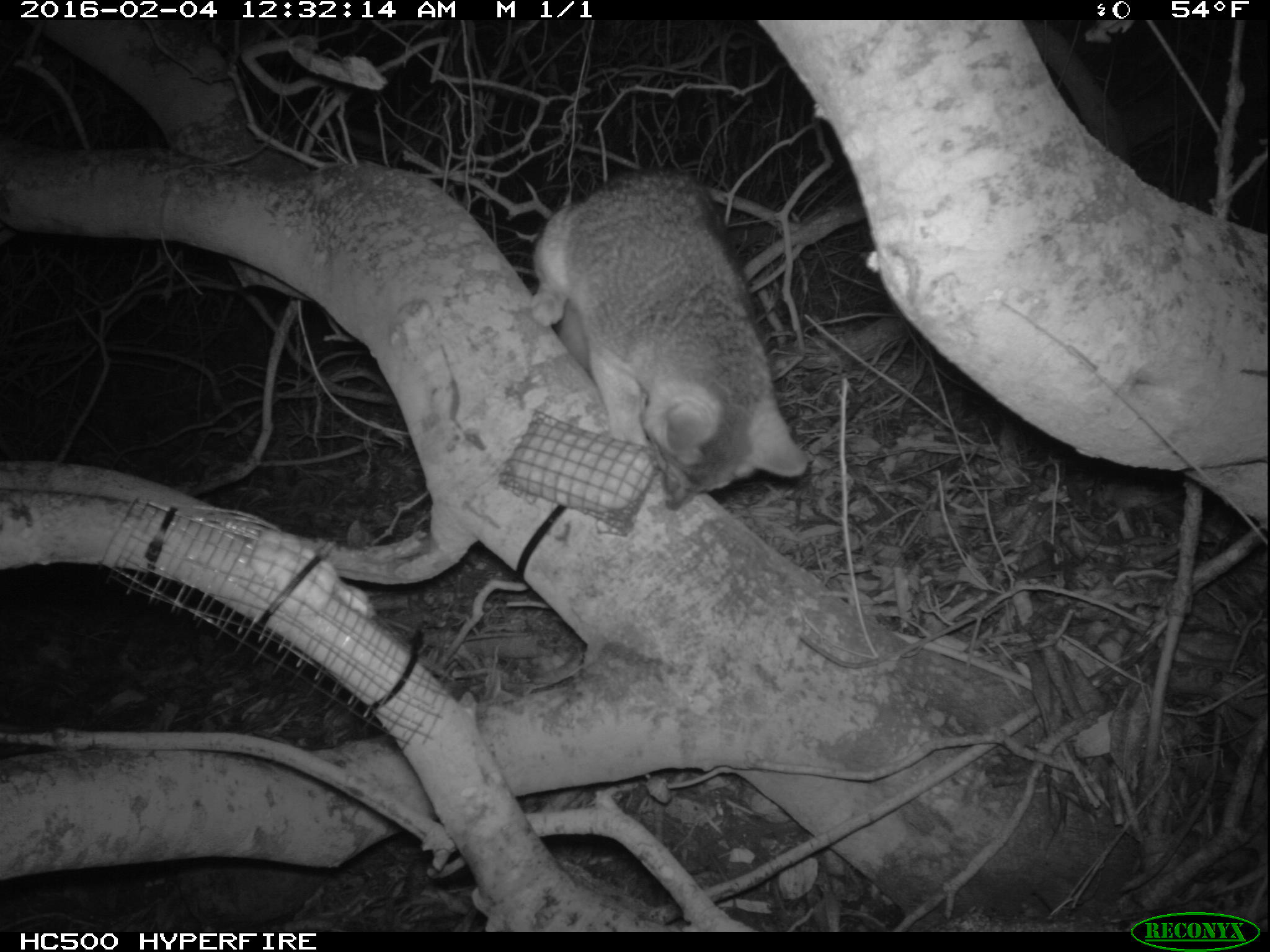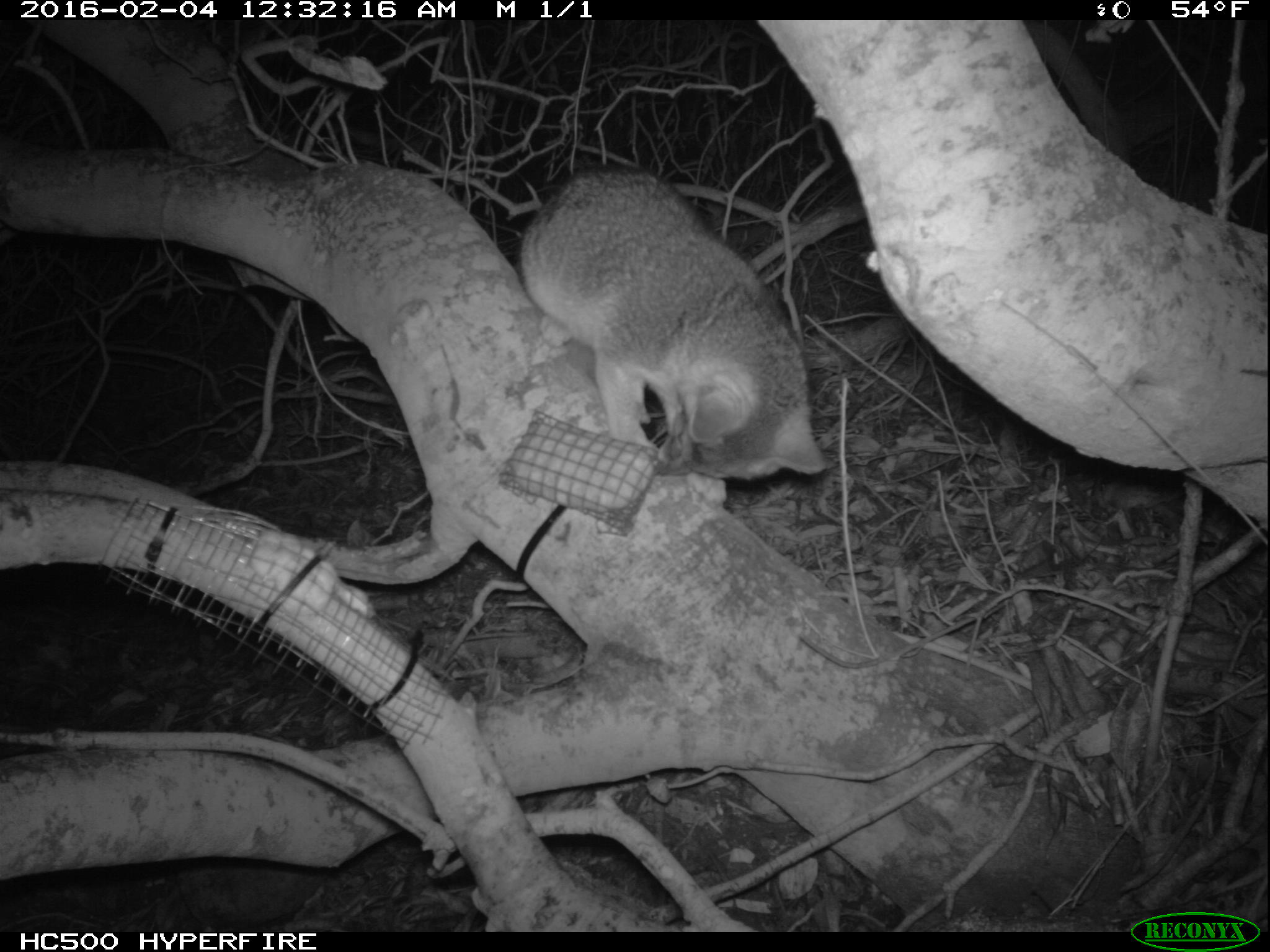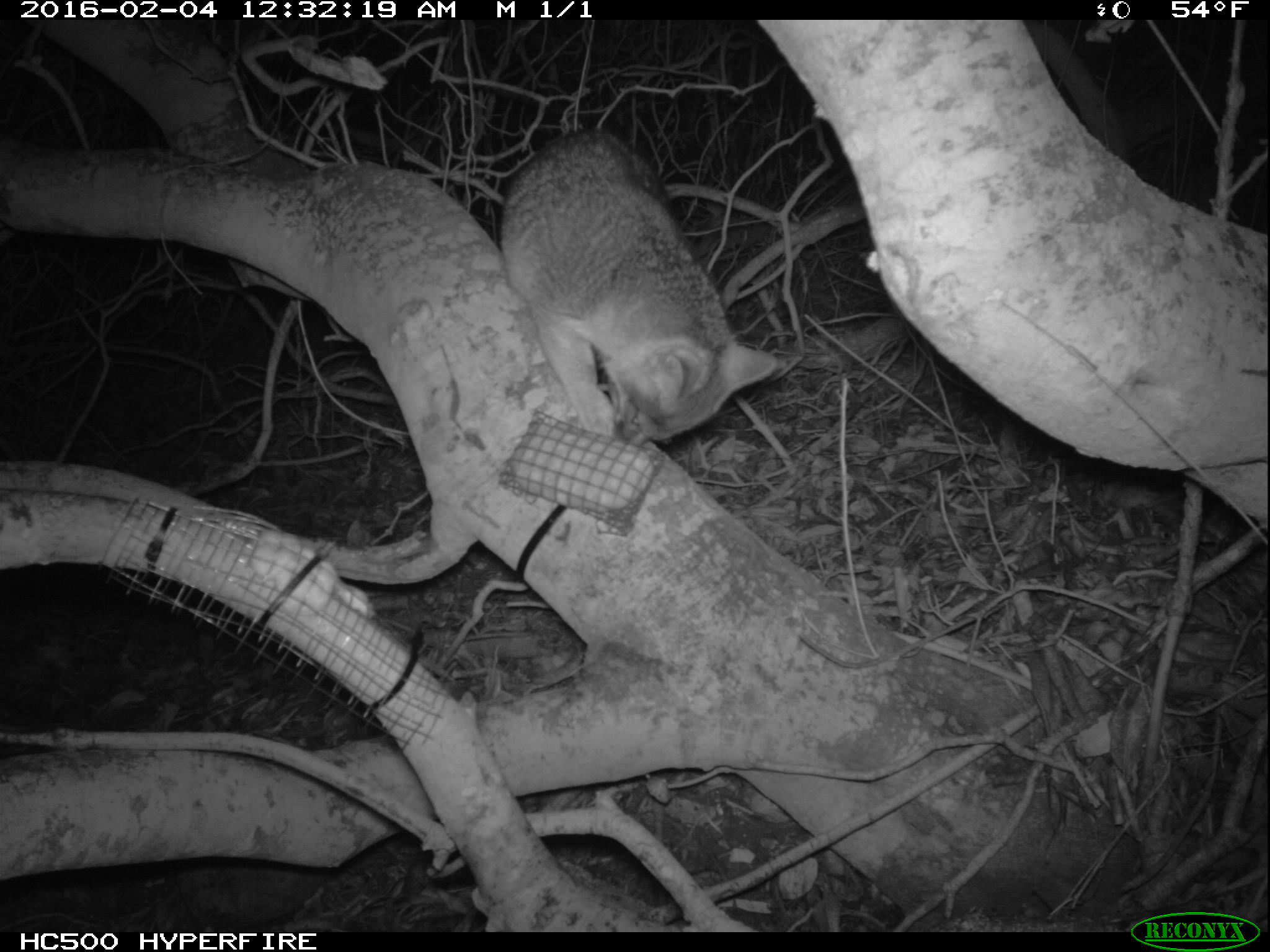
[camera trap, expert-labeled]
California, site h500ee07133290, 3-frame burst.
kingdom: Animalia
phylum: Chordata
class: Mammalia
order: Carnivora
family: Canidae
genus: Urocyon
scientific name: Urocyon littoralis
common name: island fox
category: fox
Fox (island fox) (Urocyon littoralis).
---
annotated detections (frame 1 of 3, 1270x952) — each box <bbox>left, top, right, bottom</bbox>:
fox: <bbox>528, 168, 806, 510</bbox>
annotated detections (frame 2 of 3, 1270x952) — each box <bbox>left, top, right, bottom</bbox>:
fox: <bbox>522, 160, 824, 503</bbox>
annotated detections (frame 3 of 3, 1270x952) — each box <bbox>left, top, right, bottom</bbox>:
fox: <bbox>504, 129, 775, 446</bbox>